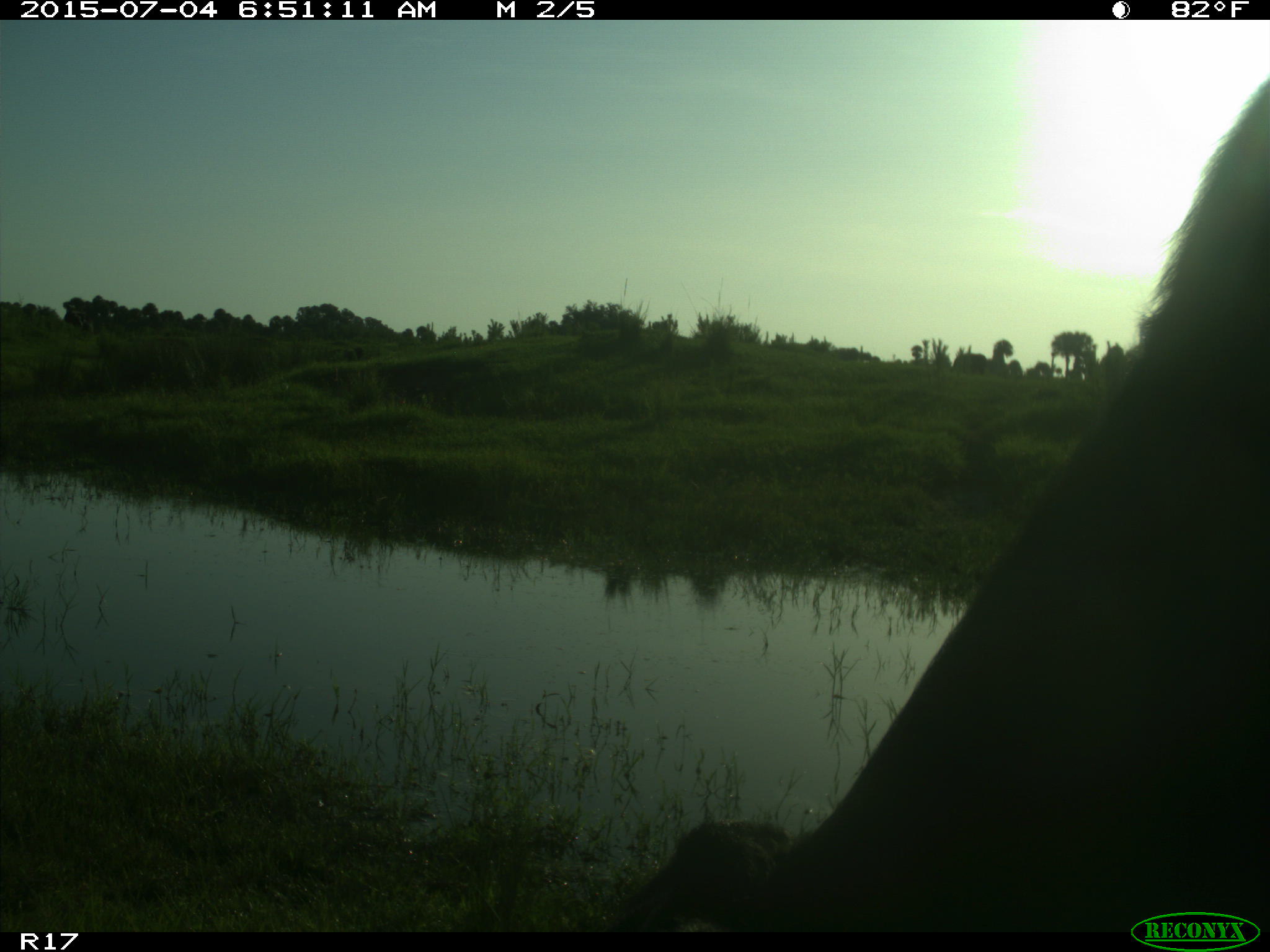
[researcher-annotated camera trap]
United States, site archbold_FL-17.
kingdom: Animalia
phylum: Chordata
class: Mammalia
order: Artiodactyla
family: Bovidae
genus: Bos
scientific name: Bos taurus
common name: domestic cow